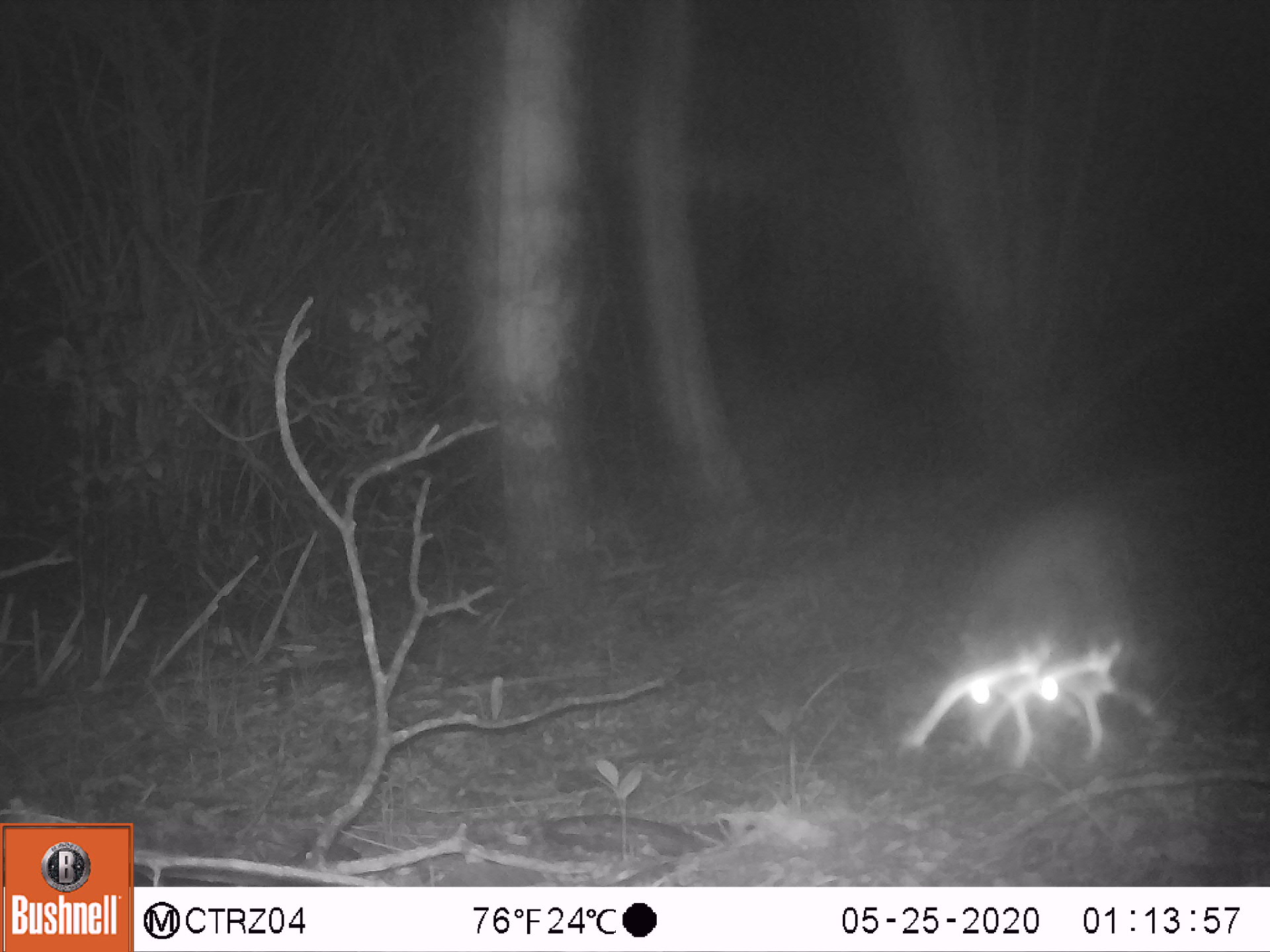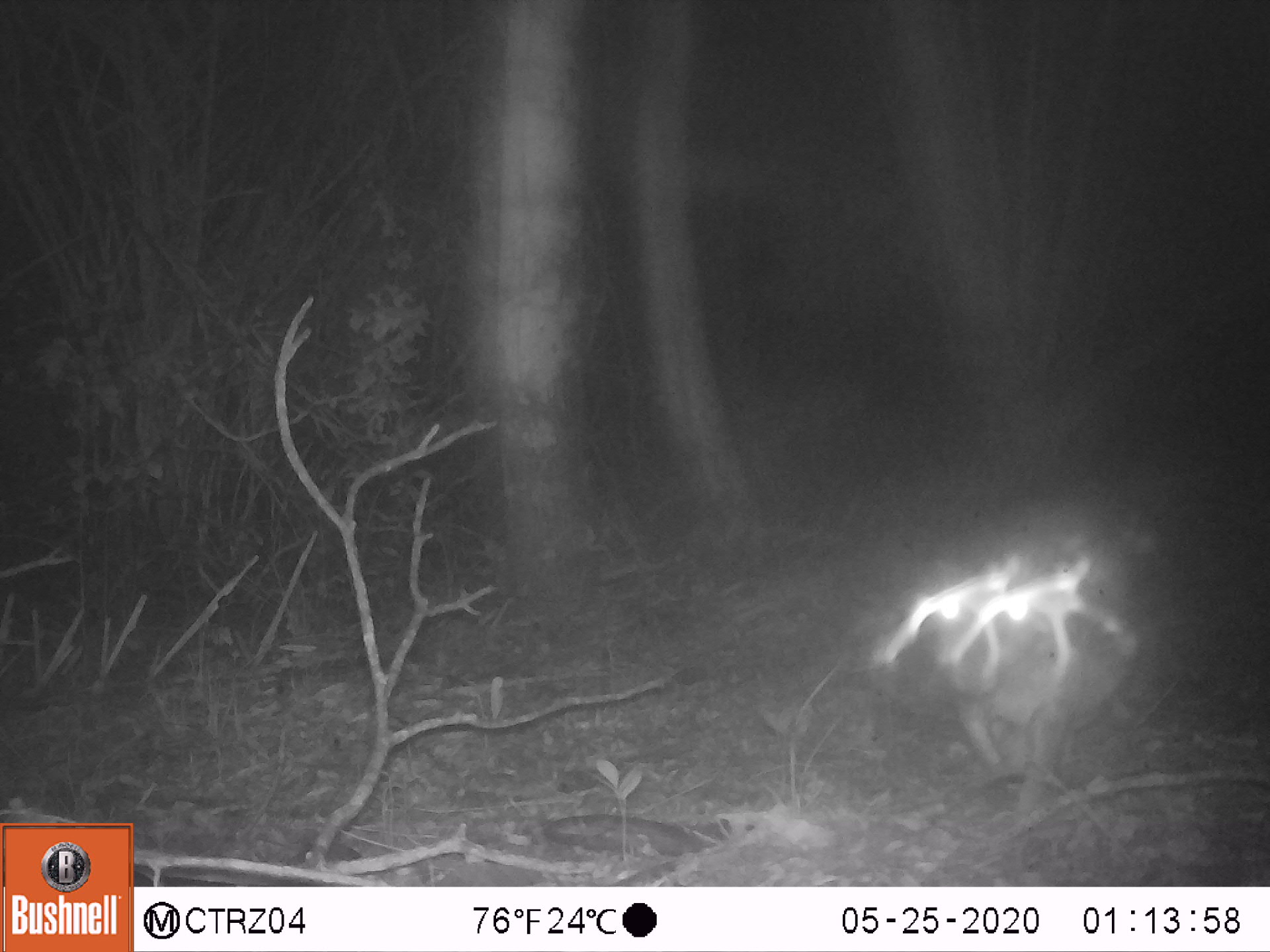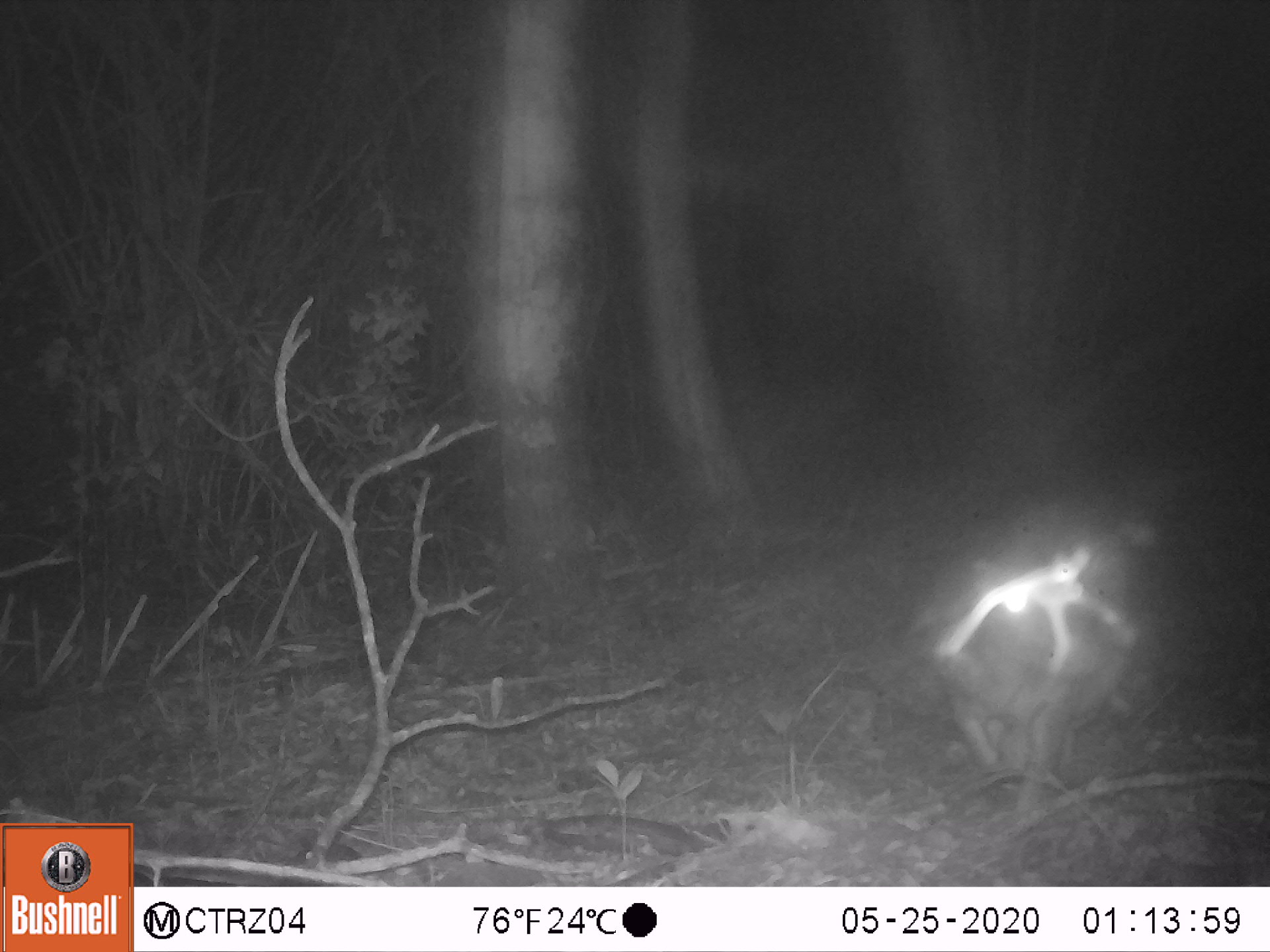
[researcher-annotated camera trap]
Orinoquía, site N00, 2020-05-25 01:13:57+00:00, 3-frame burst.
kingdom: Animalia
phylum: Chordata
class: Mammalia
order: Rodentia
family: Cuniculidae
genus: Cuniculus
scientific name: Cuniculus paca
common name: spotted paca